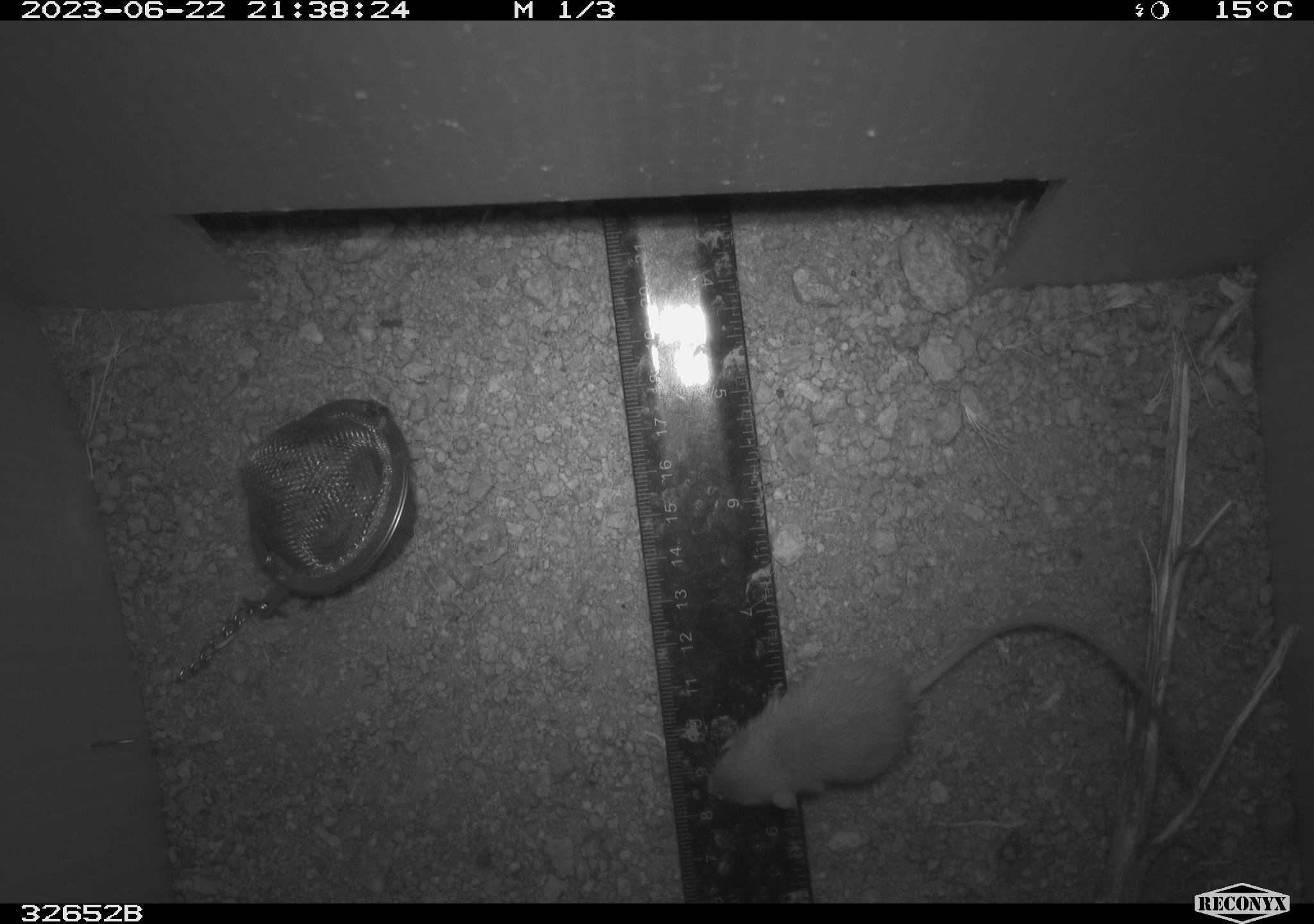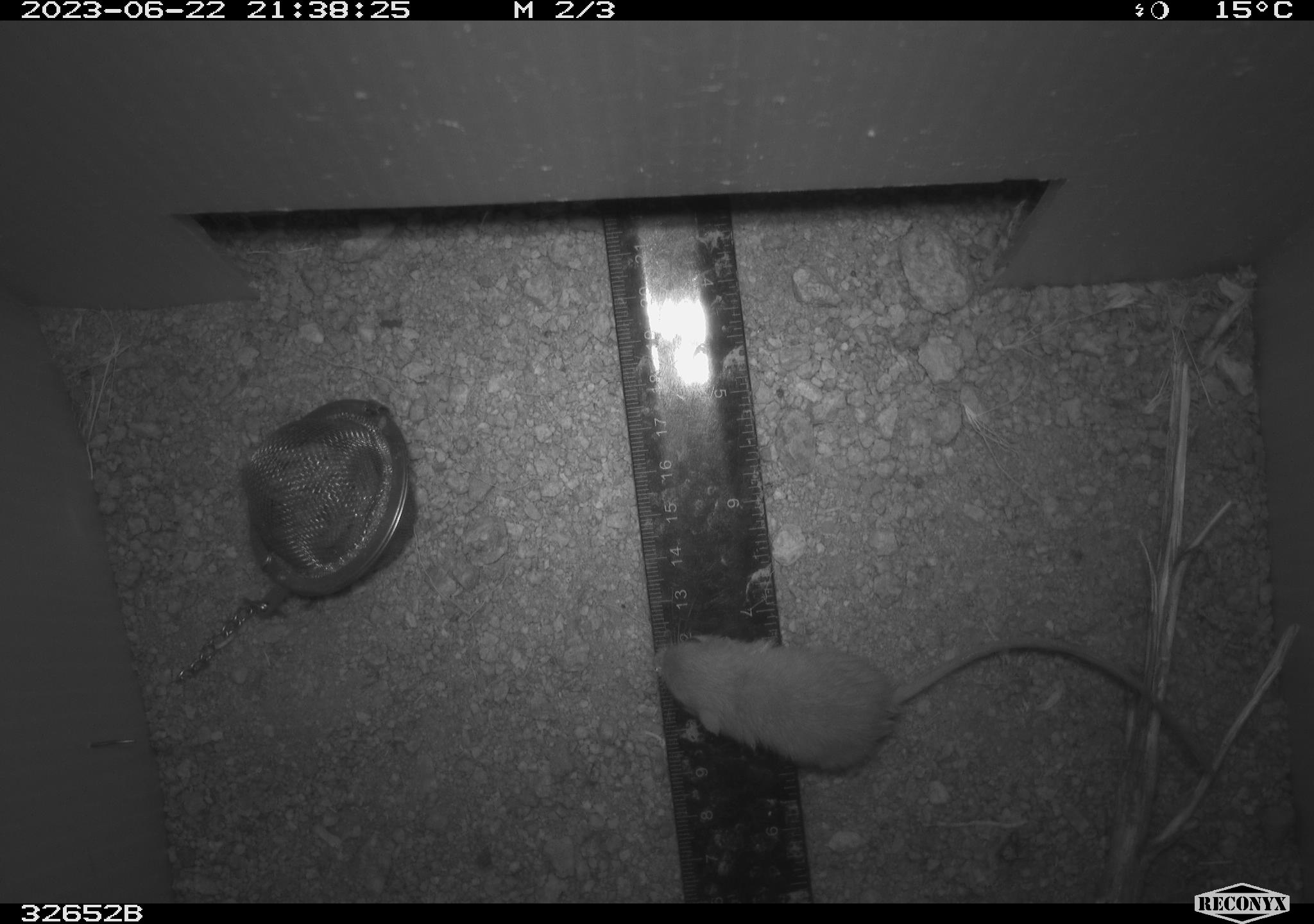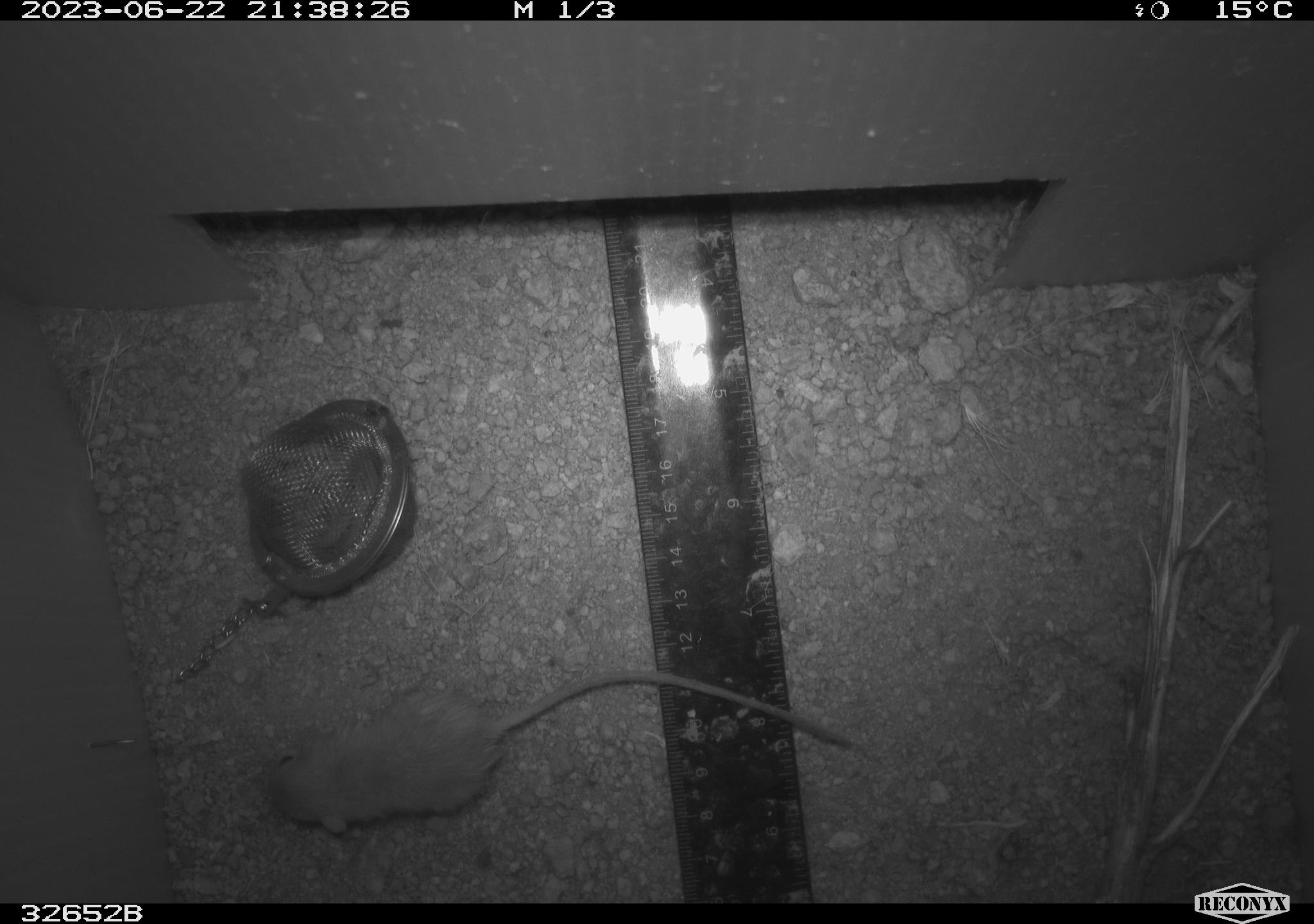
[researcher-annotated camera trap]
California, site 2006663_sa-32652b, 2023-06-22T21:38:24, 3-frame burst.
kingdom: Animalia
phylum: Chordata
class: Mammalia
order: Rodentia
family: Heteromyidae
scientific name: Heteromyidae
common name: kangaroo rats and pocket mice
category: heteromyidae family